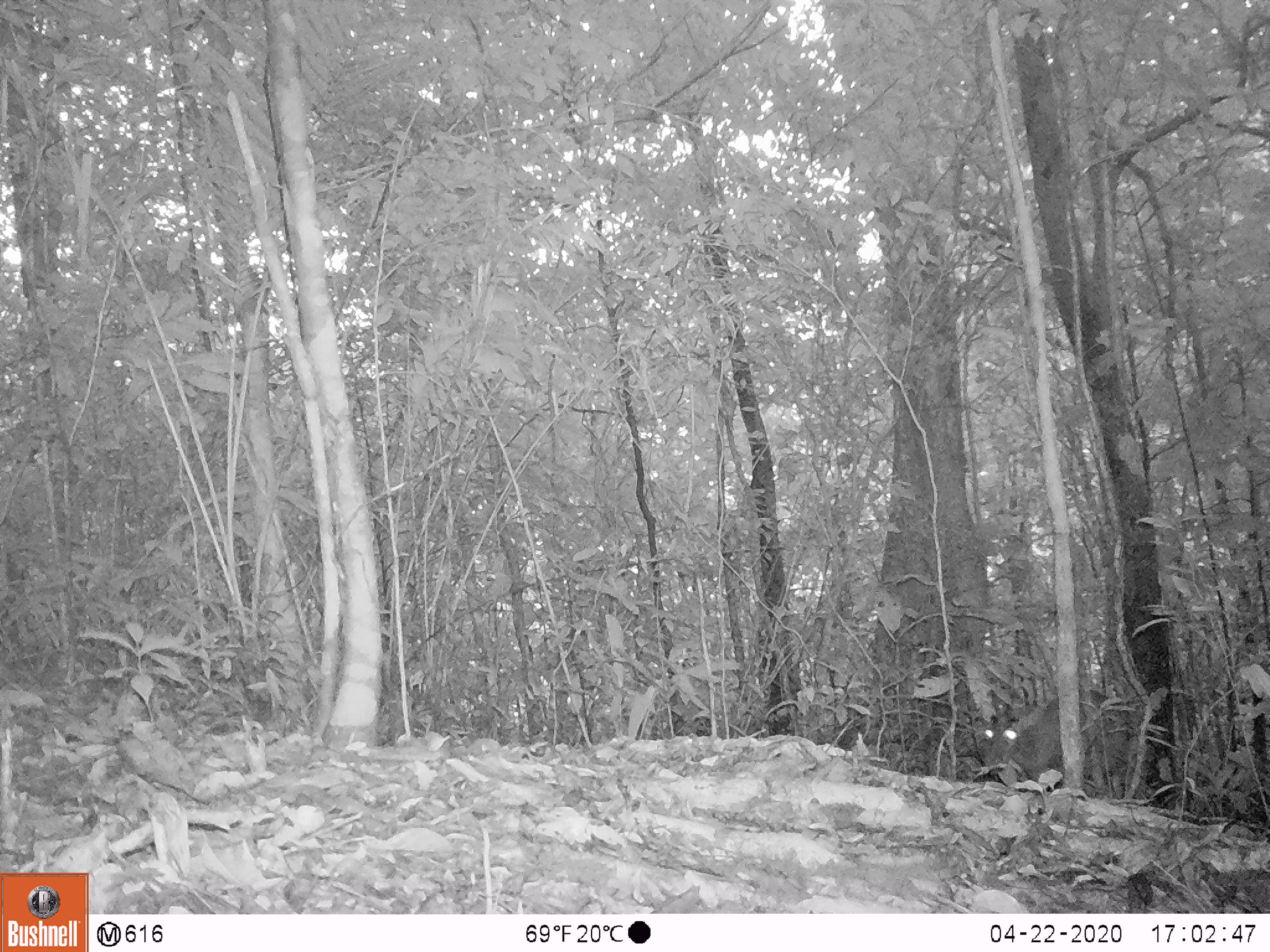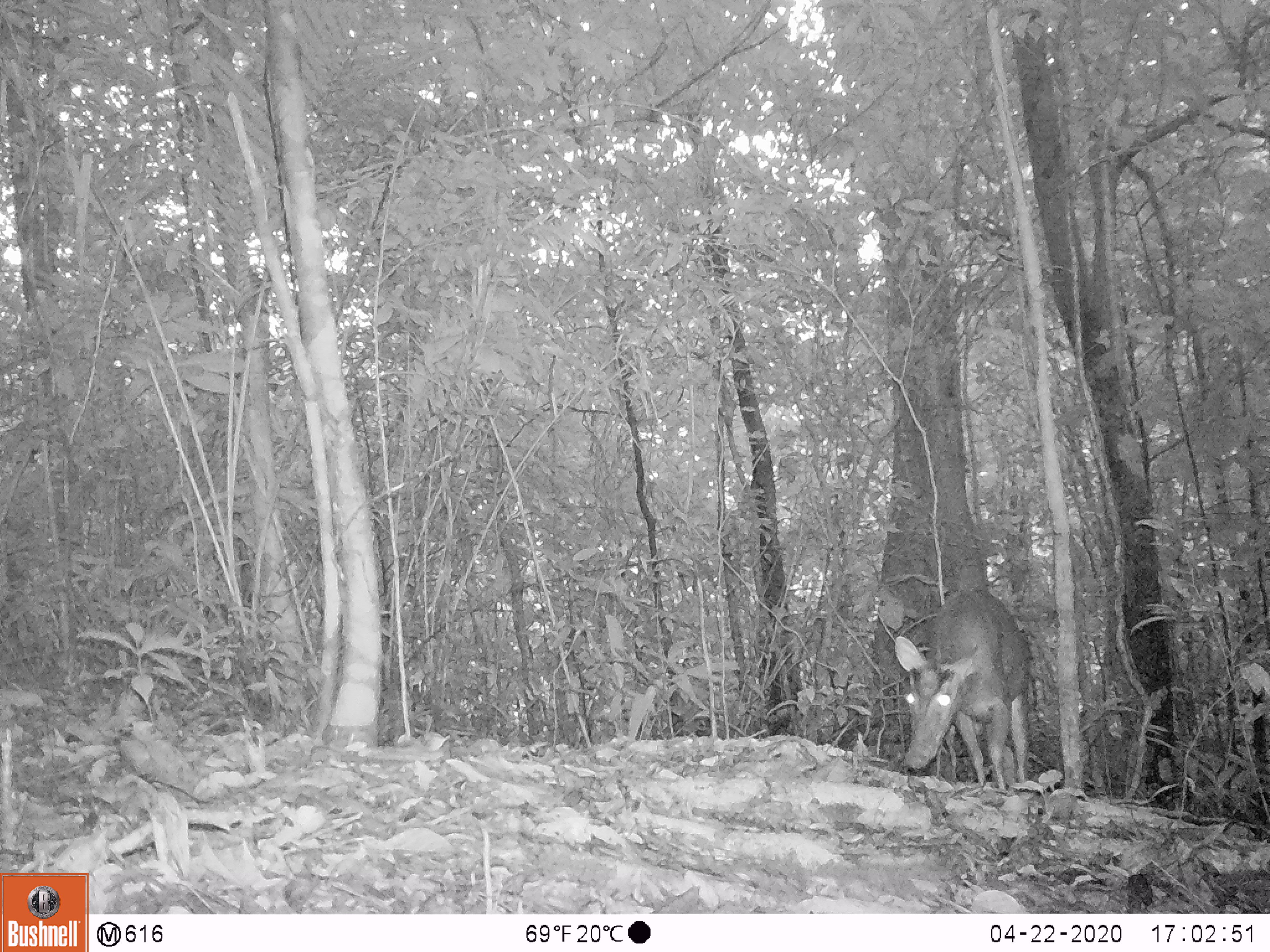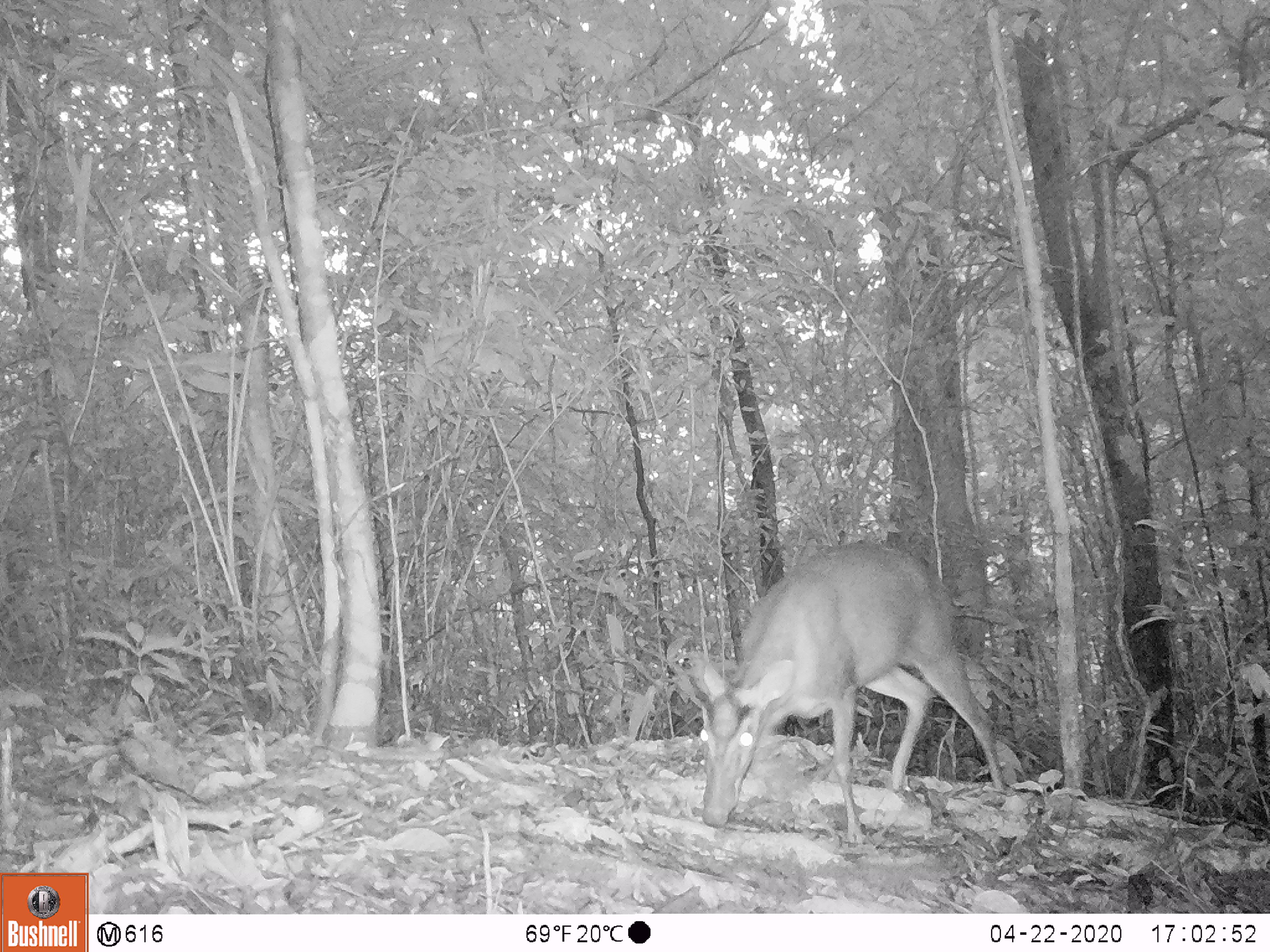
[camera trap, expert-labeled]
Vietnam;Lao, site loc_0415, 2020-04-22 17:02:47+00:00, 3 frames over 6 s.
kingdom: Animalia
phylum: Chordata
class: Mammalia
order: Artiodactyla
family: Cervidae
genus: Muntiacus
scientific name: Muntiacus rooseveltorum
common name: roosevelt's muntjac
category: roosevelts muntjac group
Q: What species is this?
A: Roosevelts muntjac group (roosevelt's muntjac) (Muntiacus rooseveltorum).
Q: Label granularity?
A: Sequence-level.